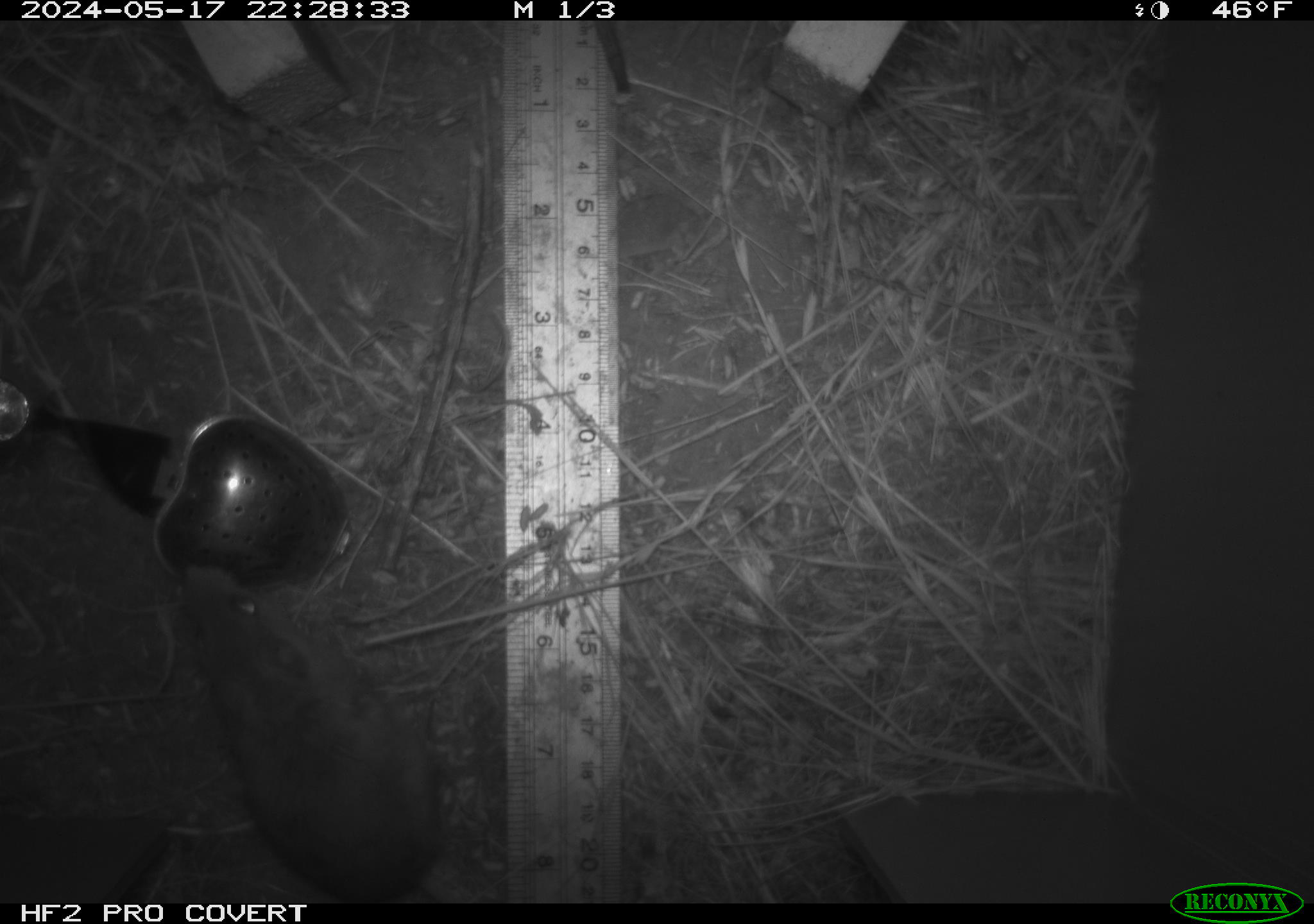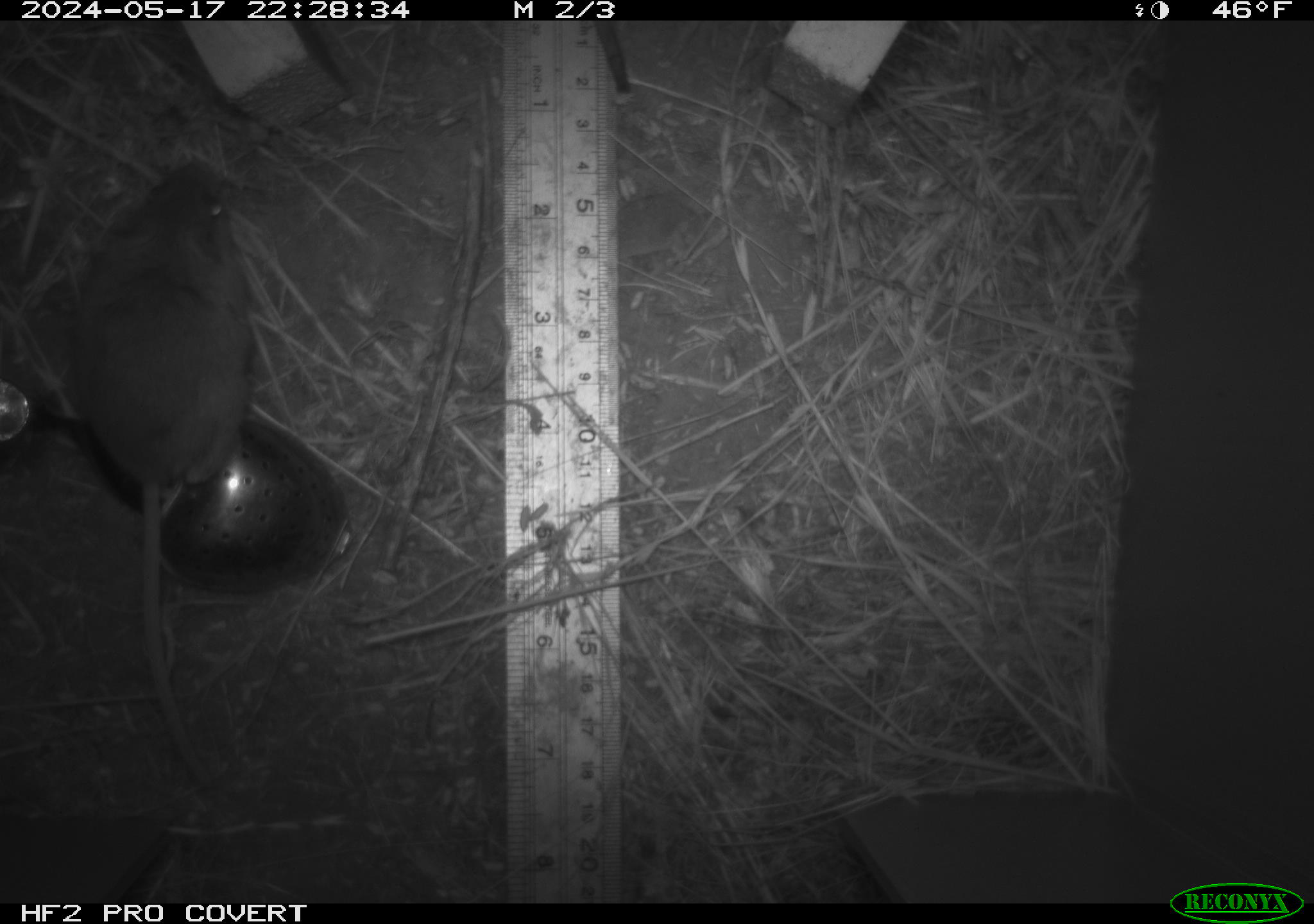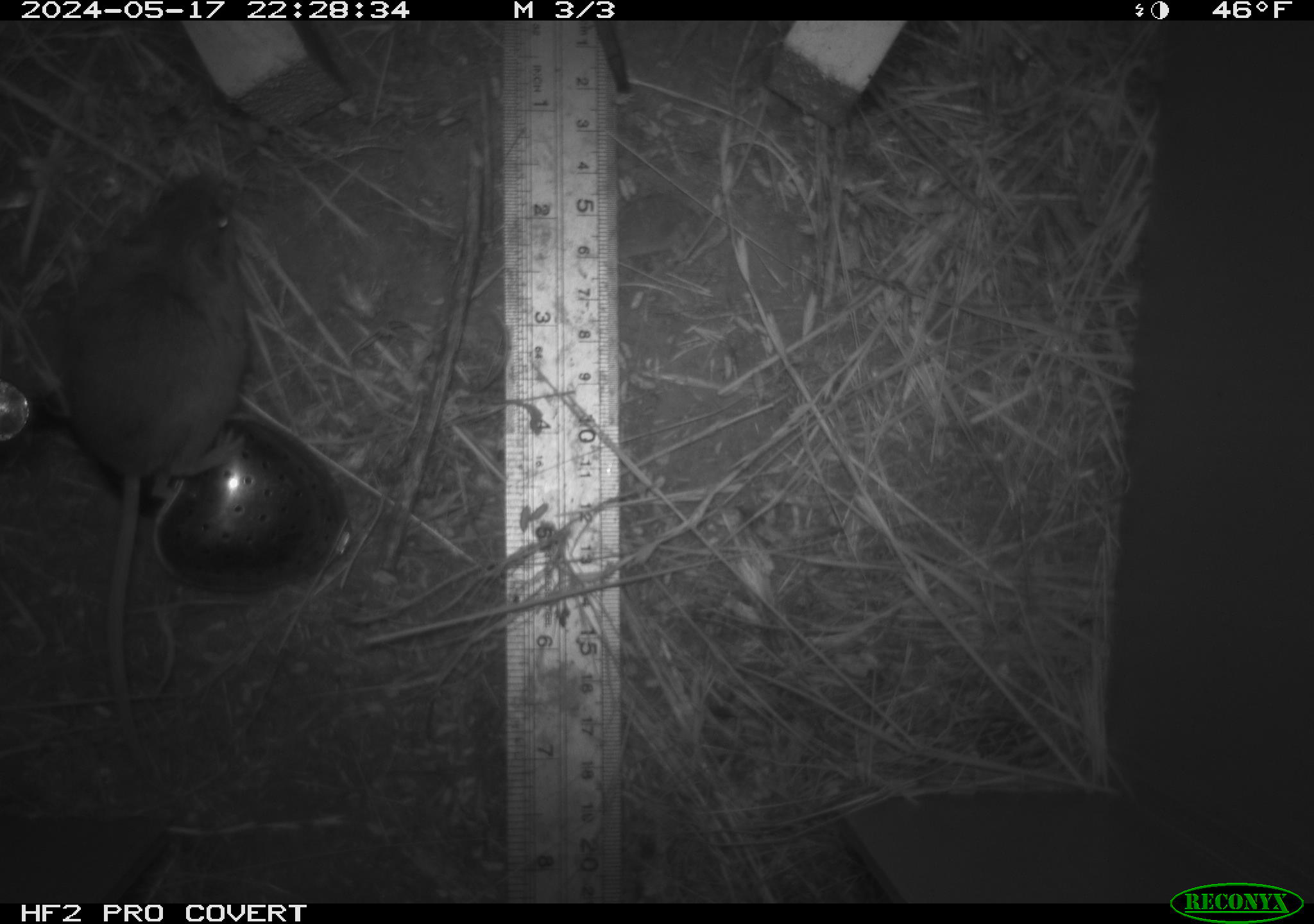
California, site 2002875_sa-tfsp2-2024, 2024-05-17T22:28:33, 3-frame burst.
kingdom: Animalia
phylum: Chordata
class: Mammalia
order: Rodentia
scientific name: Rodentia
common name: mouse species